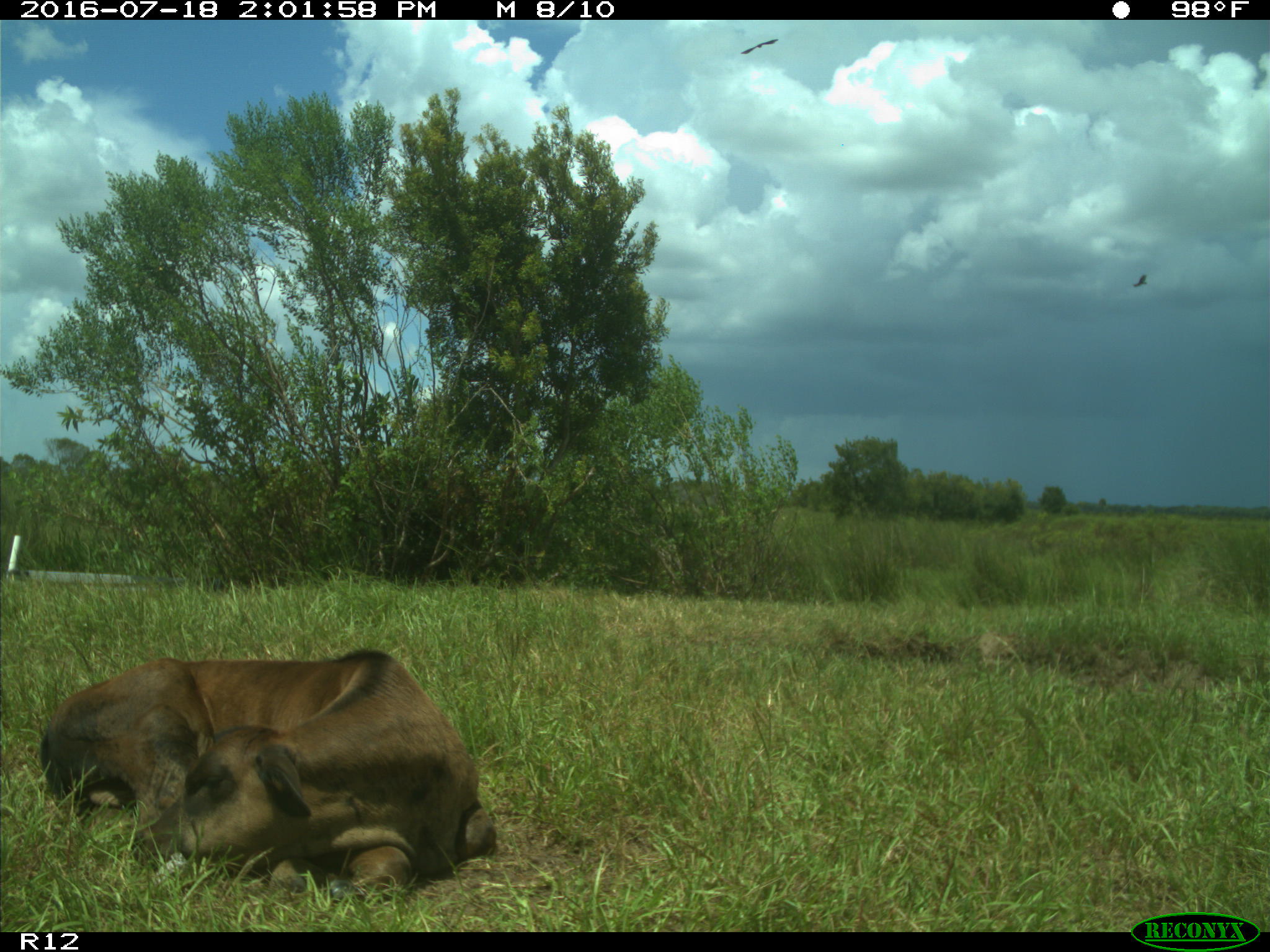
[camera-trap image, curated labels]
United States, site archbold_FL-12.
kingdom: Animalia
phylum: Chordata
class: Mammalia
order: Artiodactyla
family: Bovidae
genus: Bos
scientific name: Bos taurus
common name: domestic cow